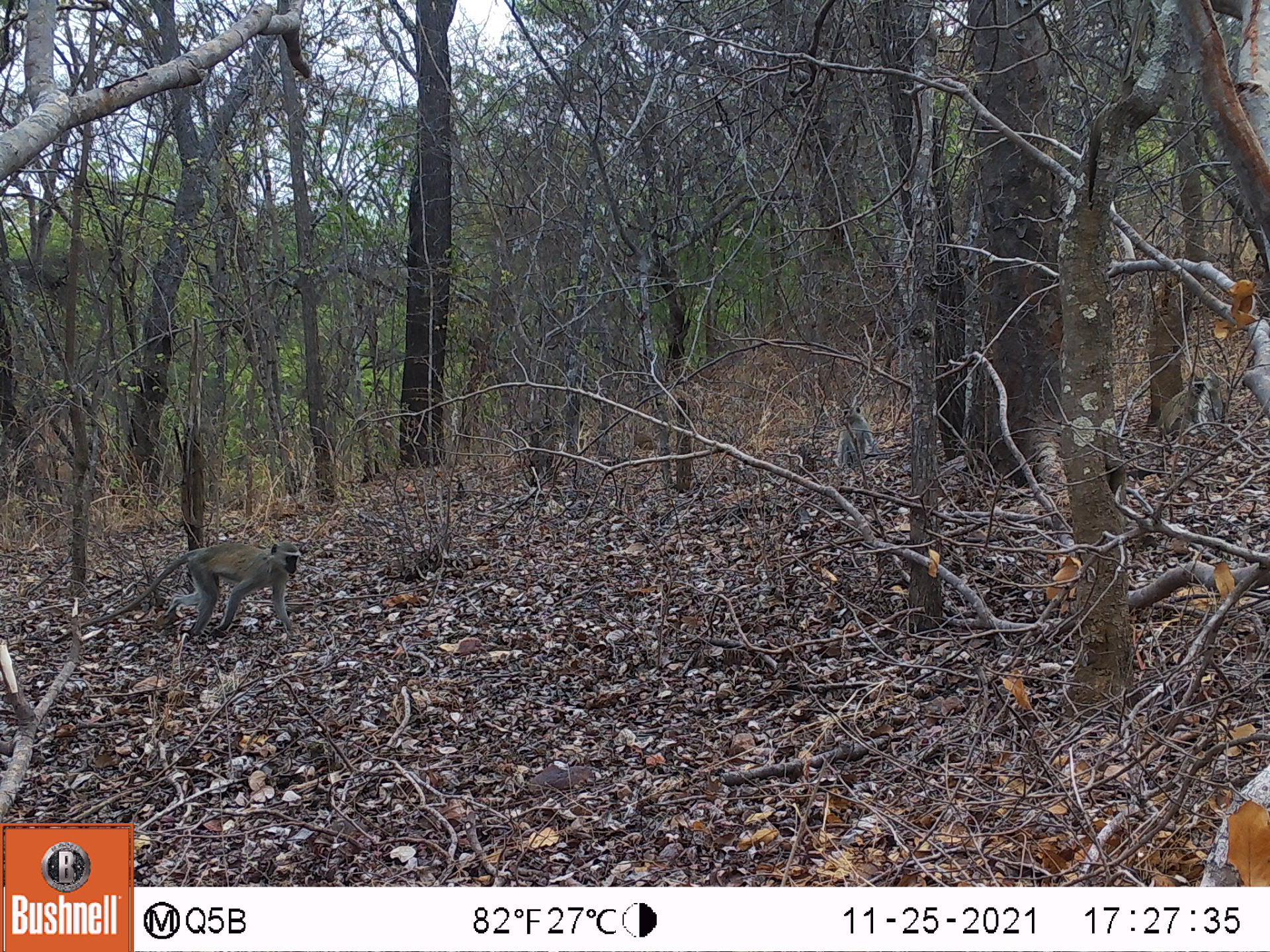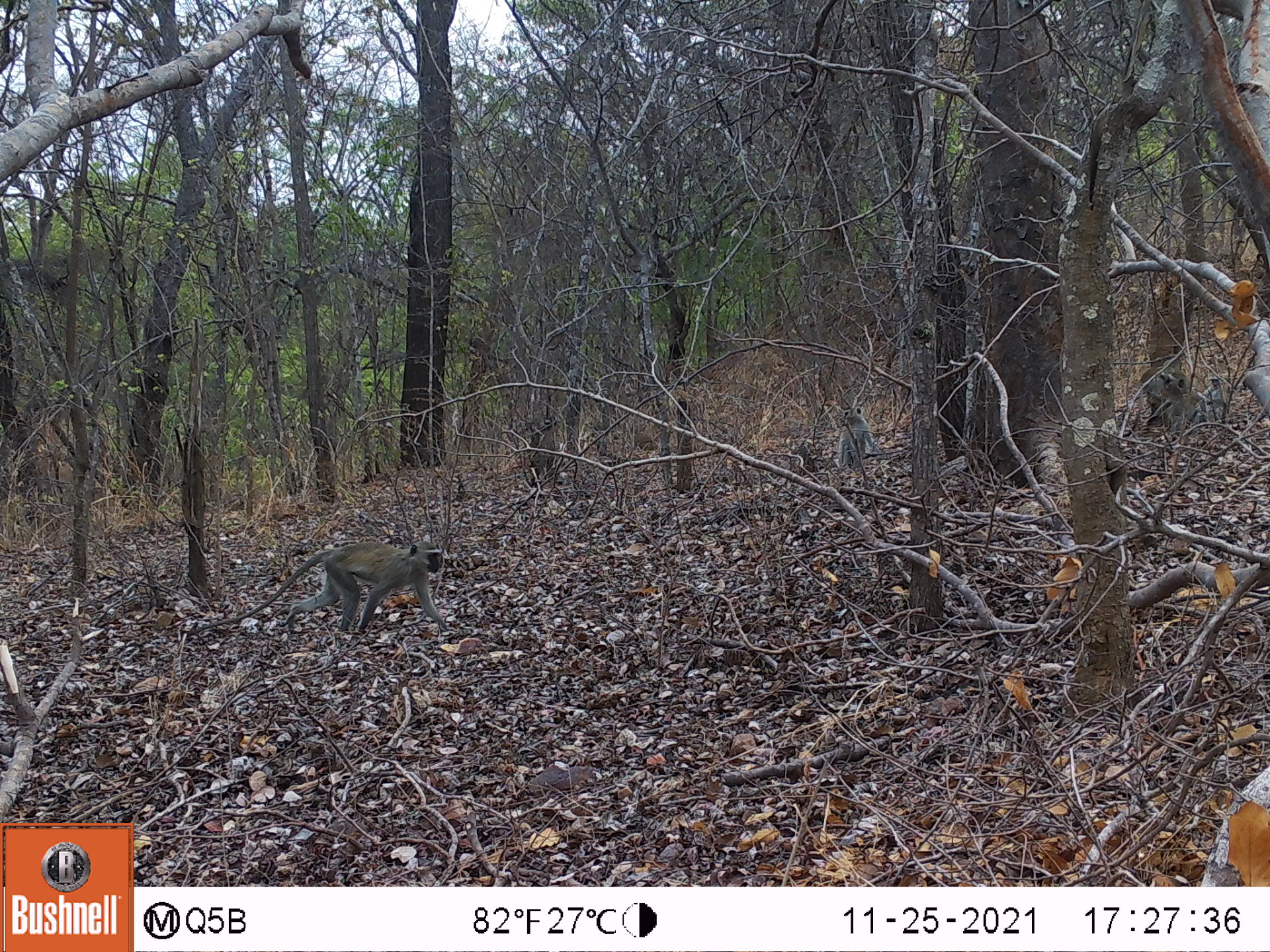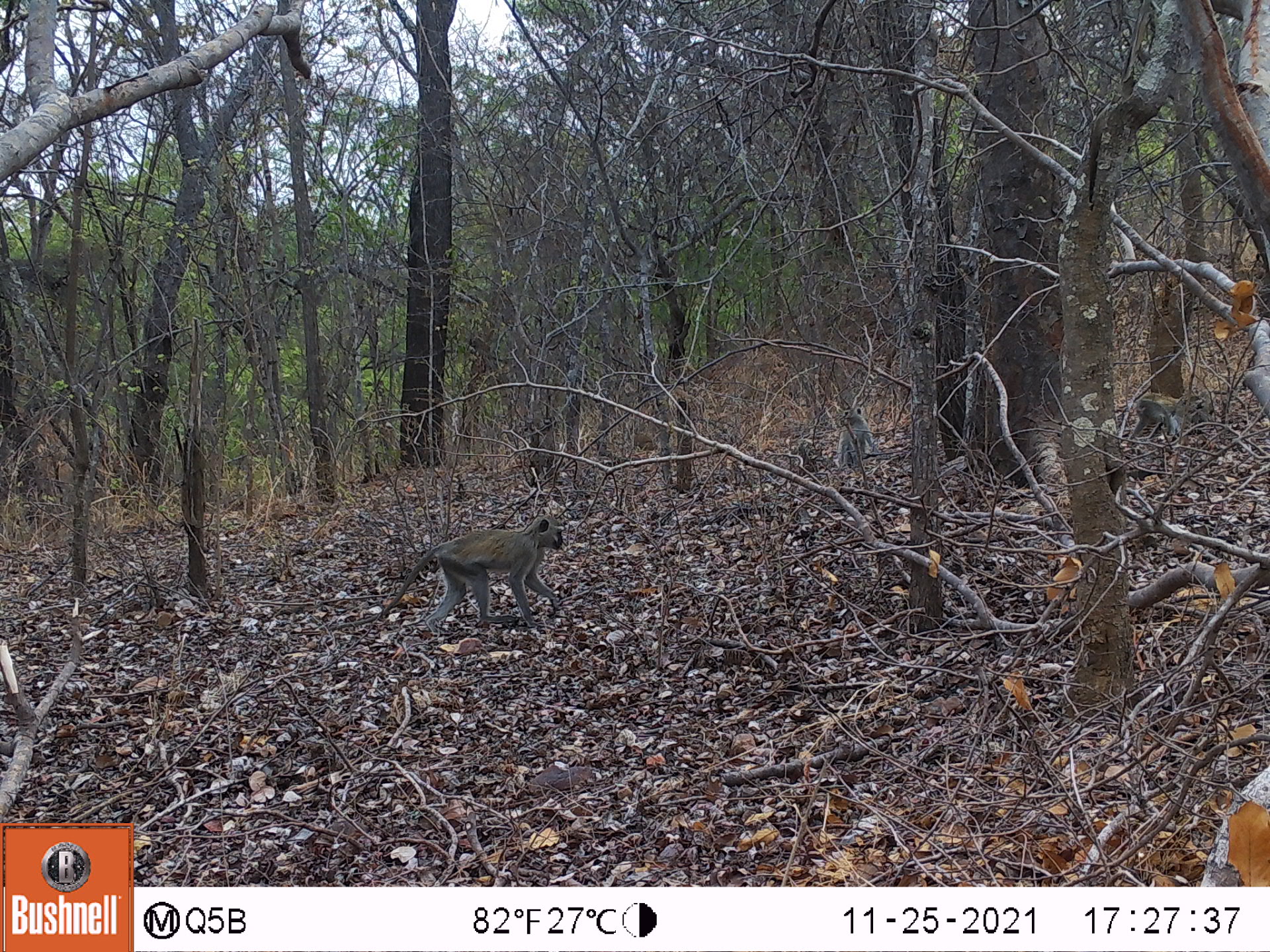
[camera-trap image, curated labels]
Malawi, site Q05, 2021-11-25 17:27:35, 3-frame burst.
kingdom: Animalia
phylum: Chordata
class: Mammalia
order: Primates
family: Cercopithecidae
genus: Chlorocebus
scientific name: Chlorocebus pygerythrus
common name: vervet monkey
Vervet monkey (Chlorocebus pygerythrus), count 3.